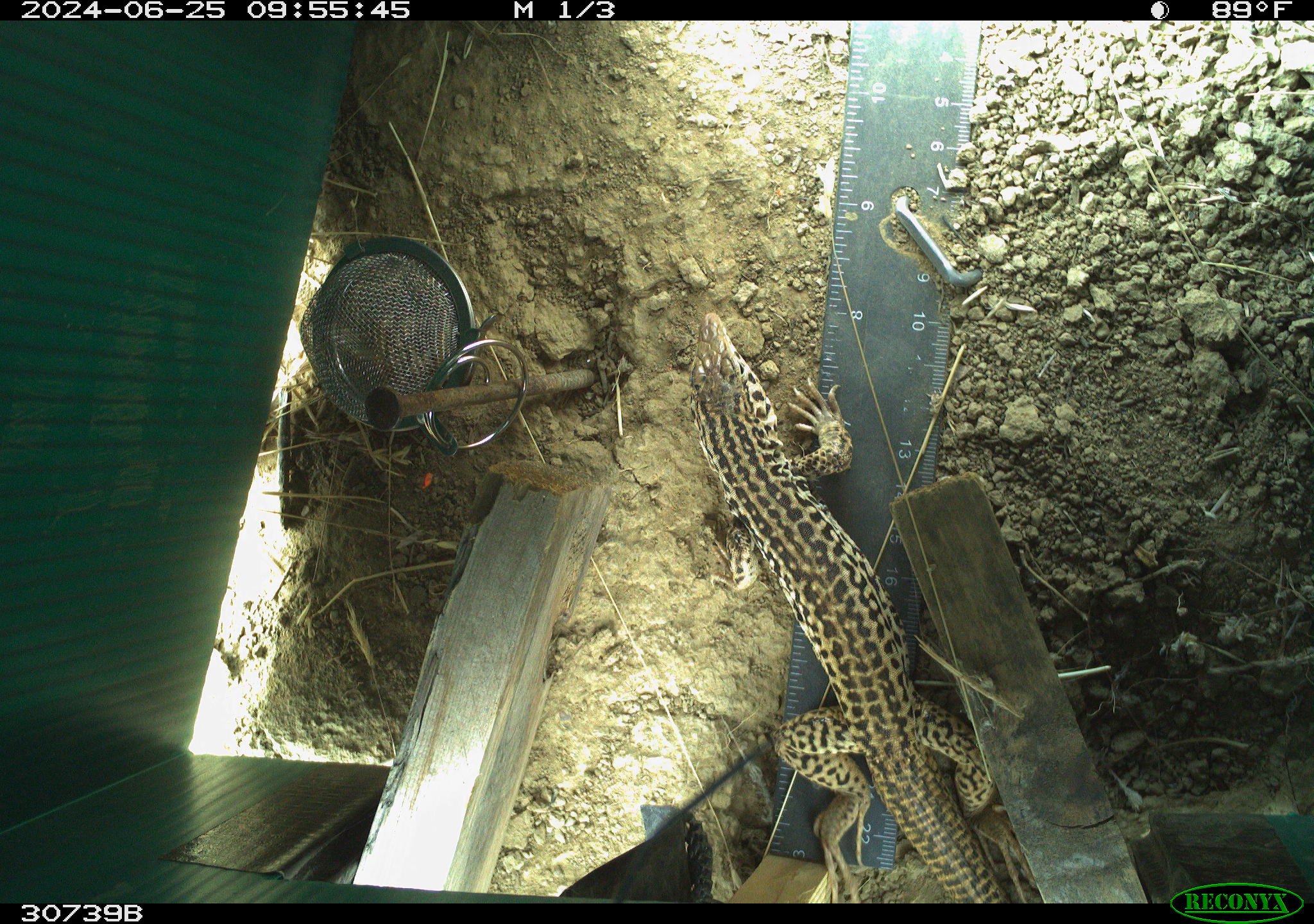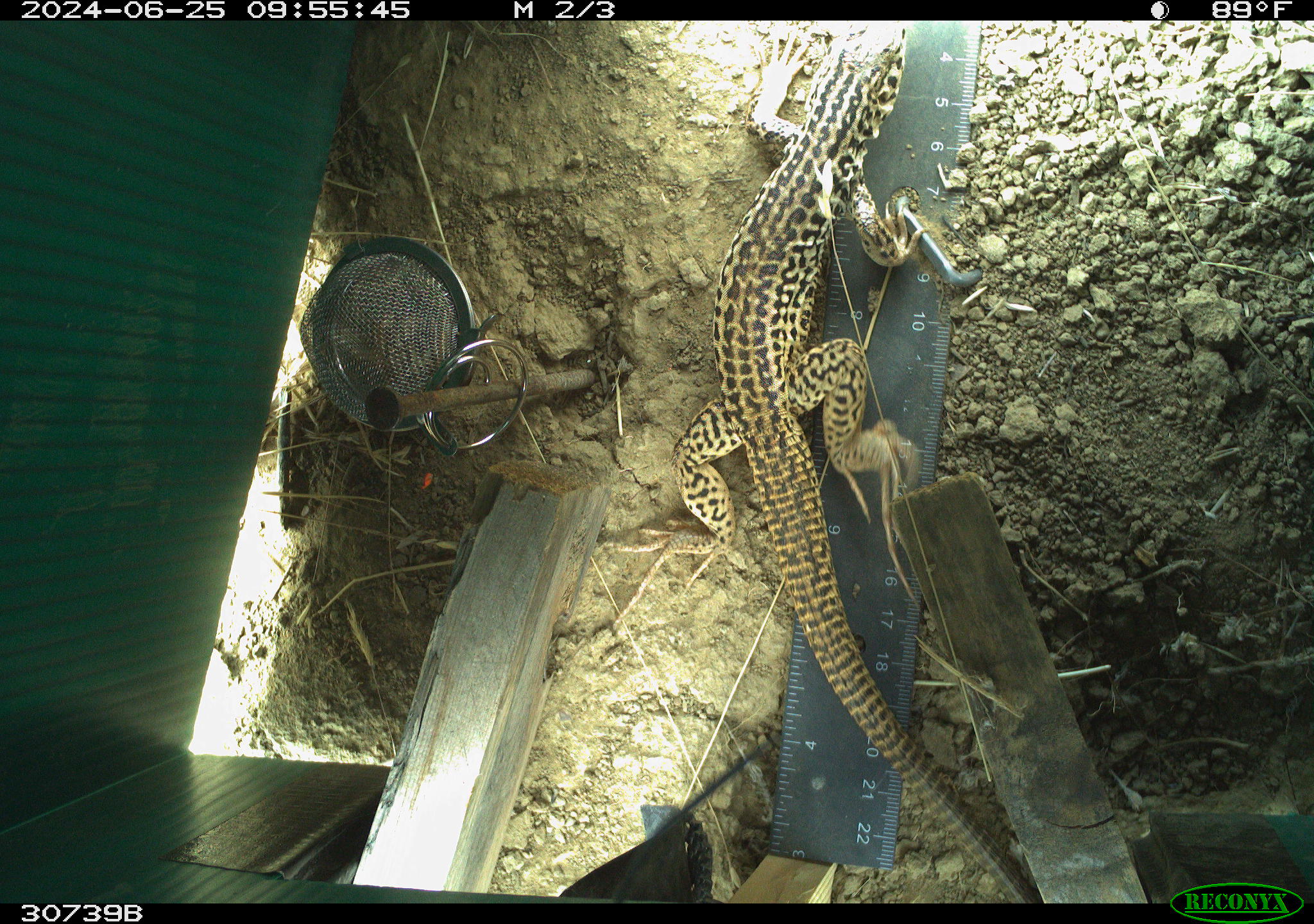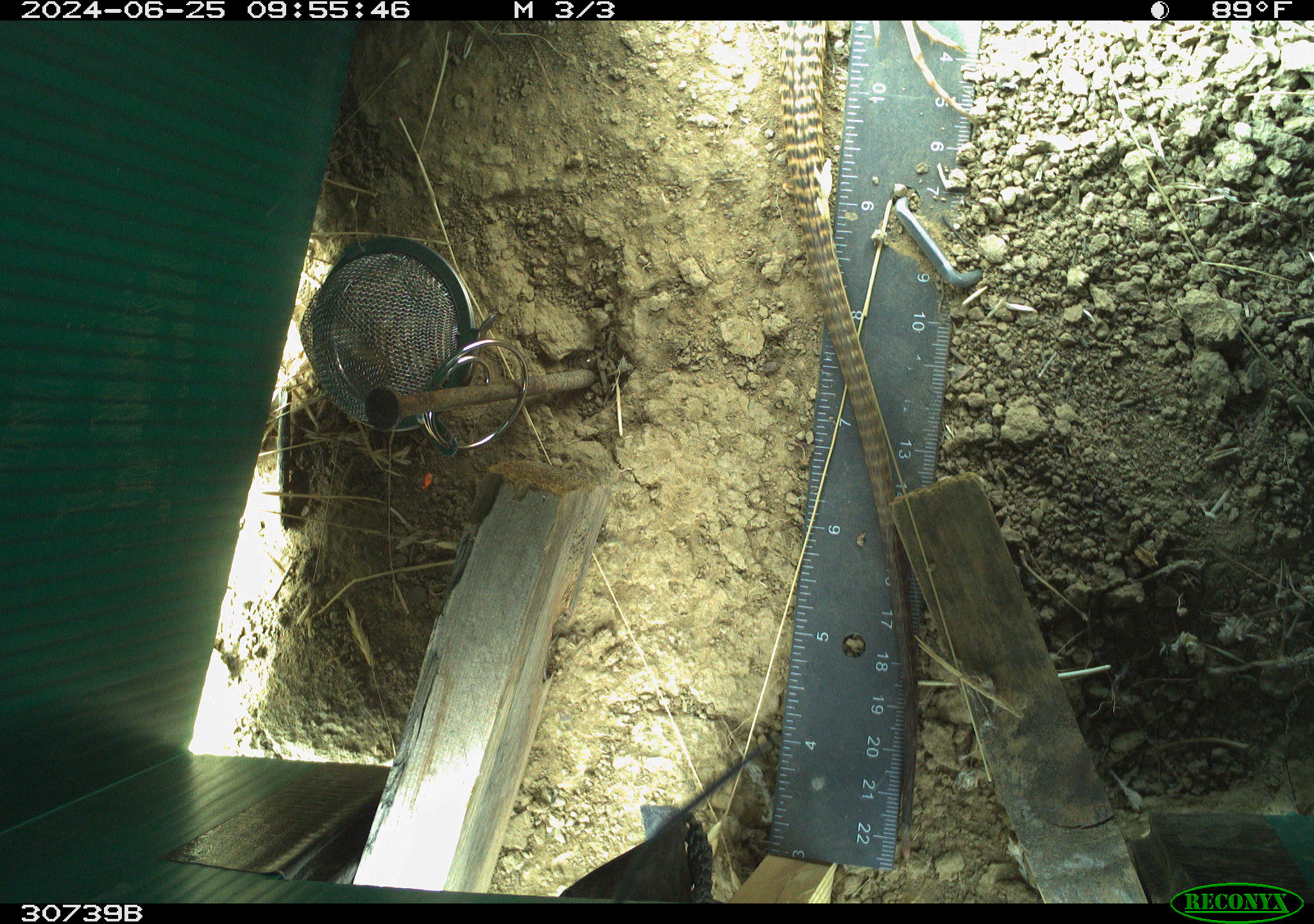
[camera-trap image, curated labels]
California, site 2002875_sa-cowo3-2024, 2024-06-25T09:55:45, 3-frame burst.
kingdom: Animalia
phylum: Chordata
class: Reptilia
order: Squamata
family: Teiidae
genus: Aspidoscelis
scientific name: Aspidoscelis tigris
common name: western whiptail